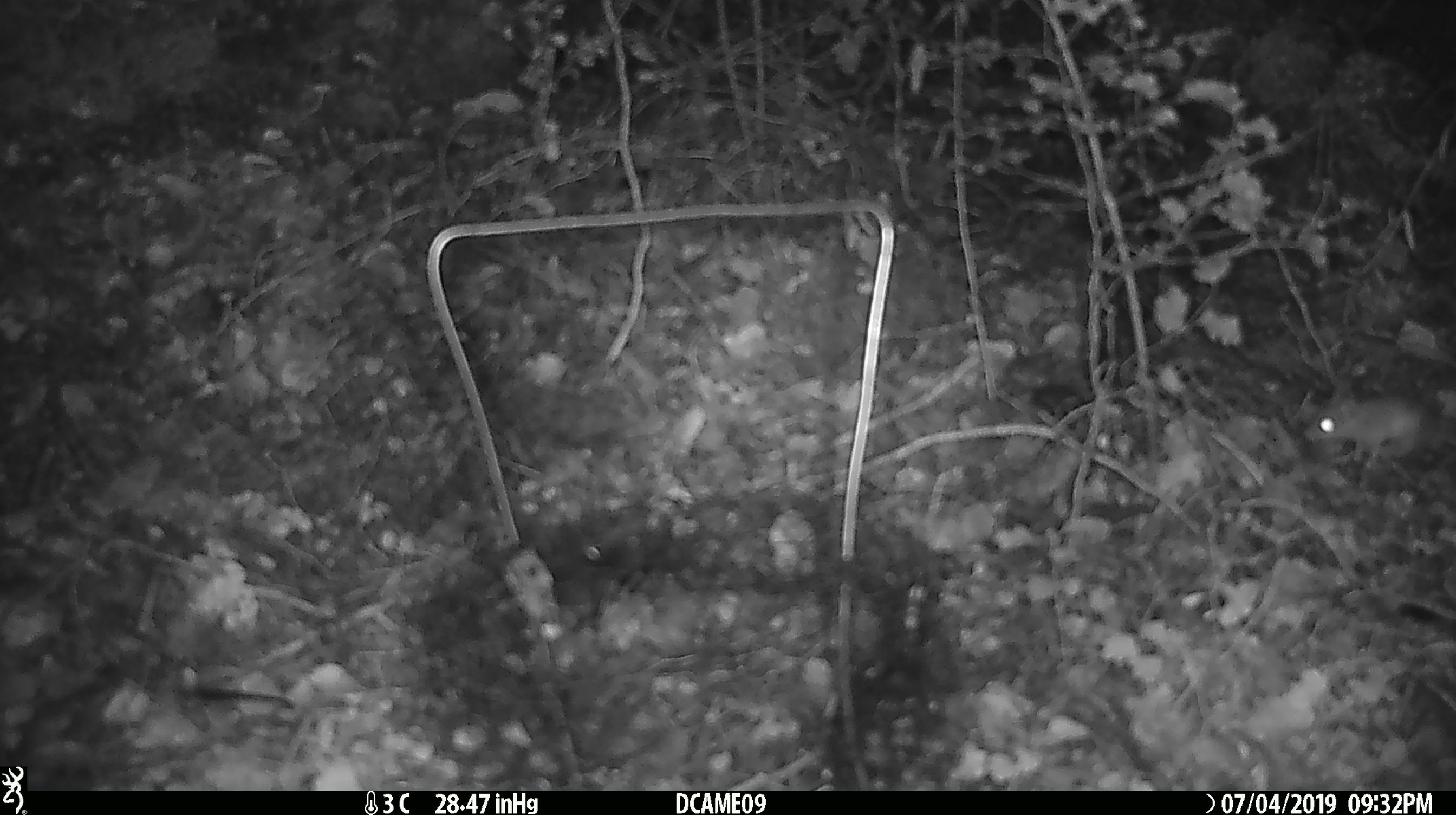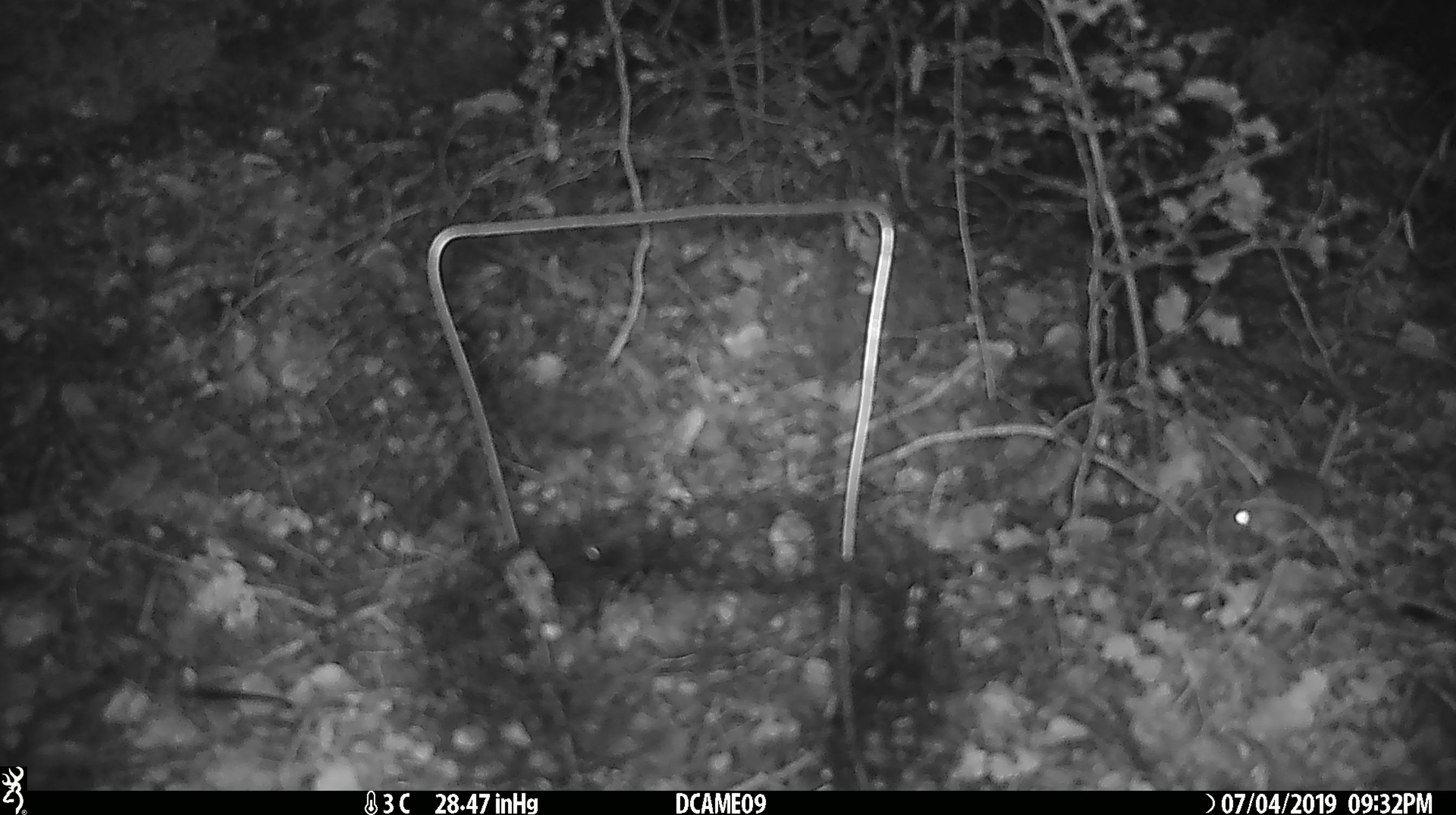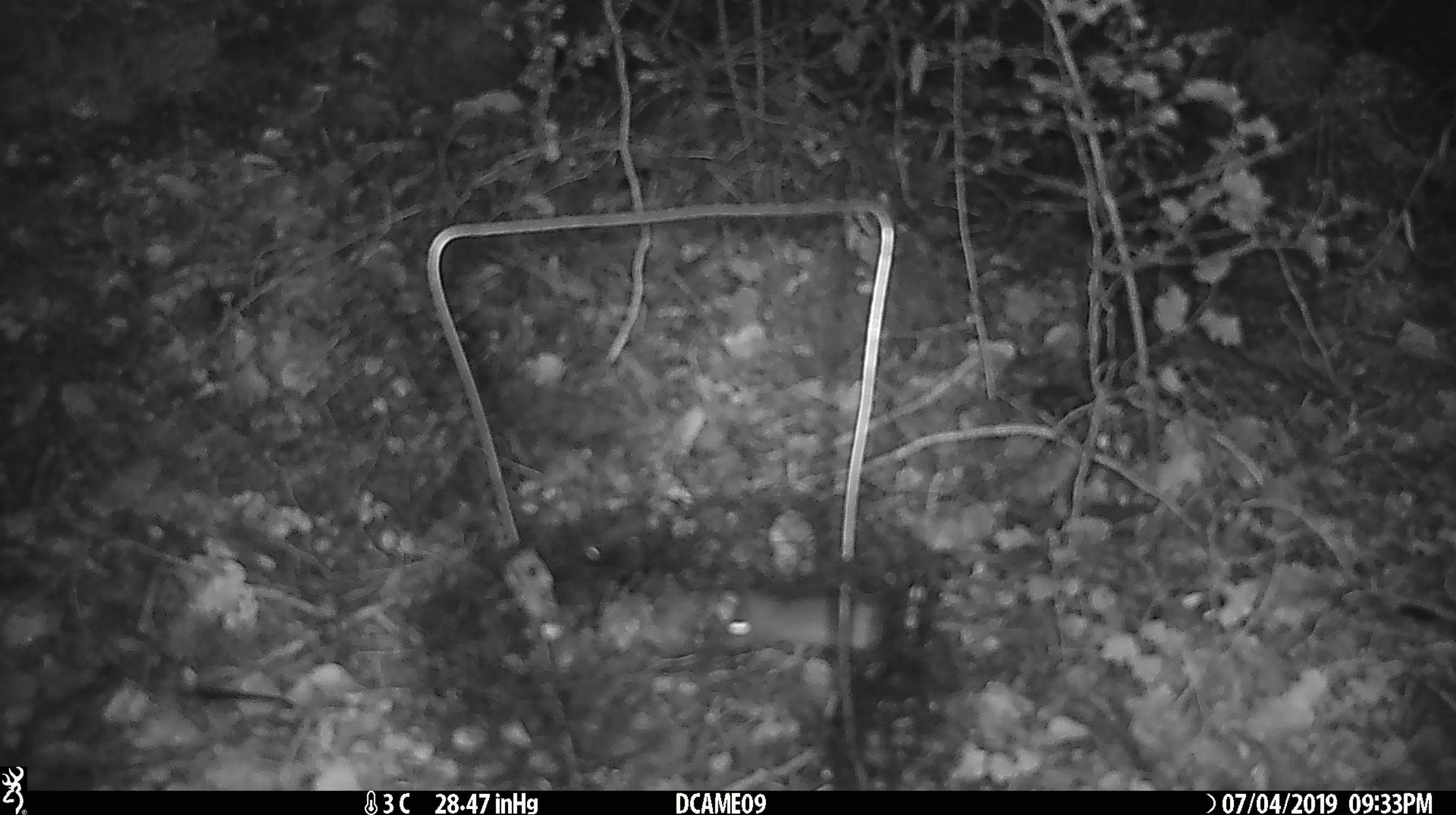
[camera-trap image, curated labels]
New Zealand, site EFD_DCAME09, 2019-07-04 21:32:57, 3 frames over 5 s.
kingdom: Animalia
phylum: Chordata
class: Mammalia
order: Rodentia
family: Muridae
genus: Mus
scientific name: Mus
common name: mouse